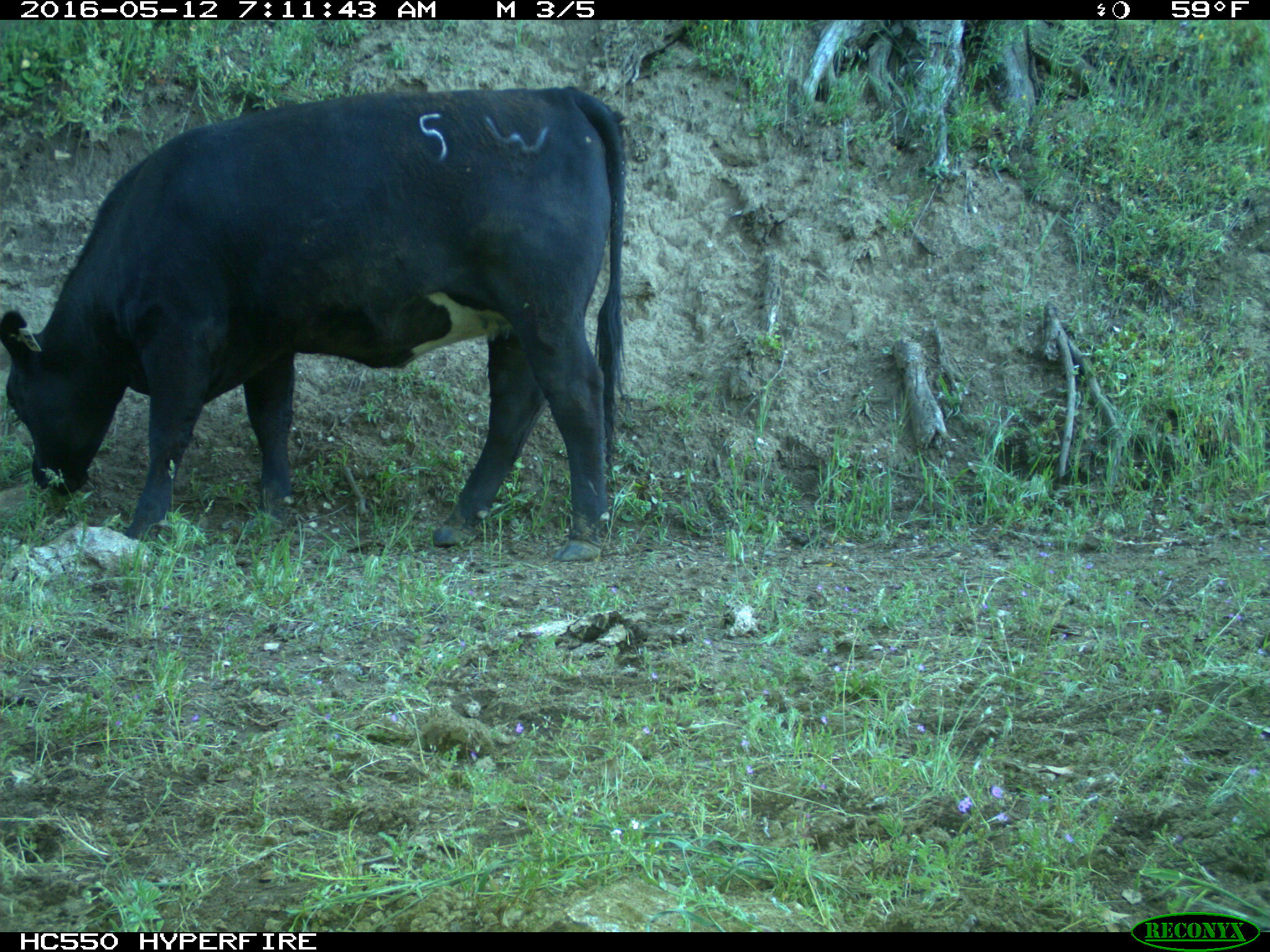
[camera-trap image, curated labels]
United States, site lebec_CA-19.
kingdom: Animalia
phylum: Chordata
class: Mammalia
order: Artiodactyla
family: Bovidae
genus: Bos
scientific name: Bos taurus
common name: domestic cow